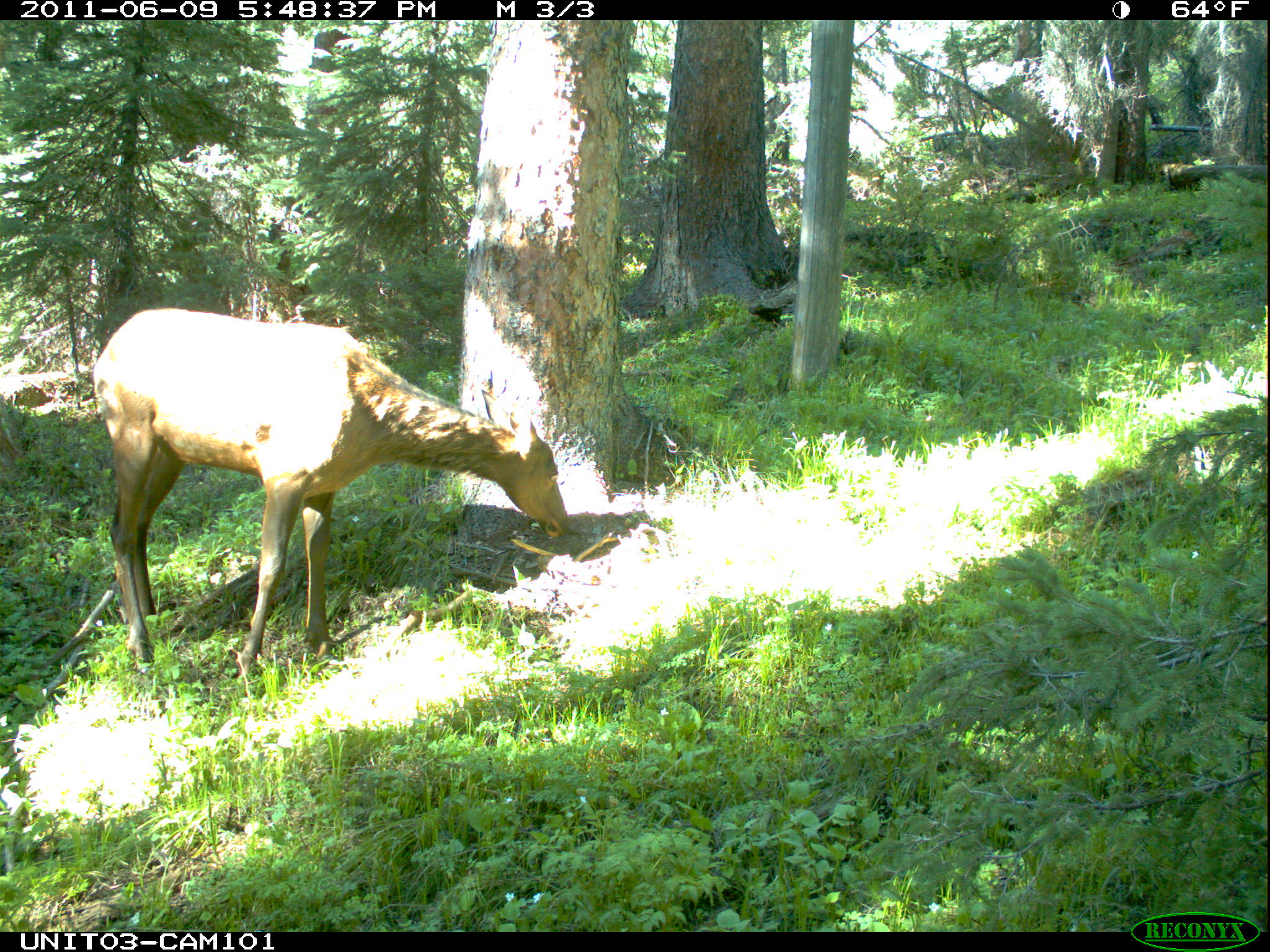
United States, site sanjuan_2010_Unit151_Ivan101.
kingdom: Animalia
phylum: Chordata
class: Mammalia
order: Artiodactyla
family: Cervidae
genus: Cervus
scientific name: Cervus elaphus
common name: red deer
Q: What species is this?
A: Cervus elaphus (red deer).